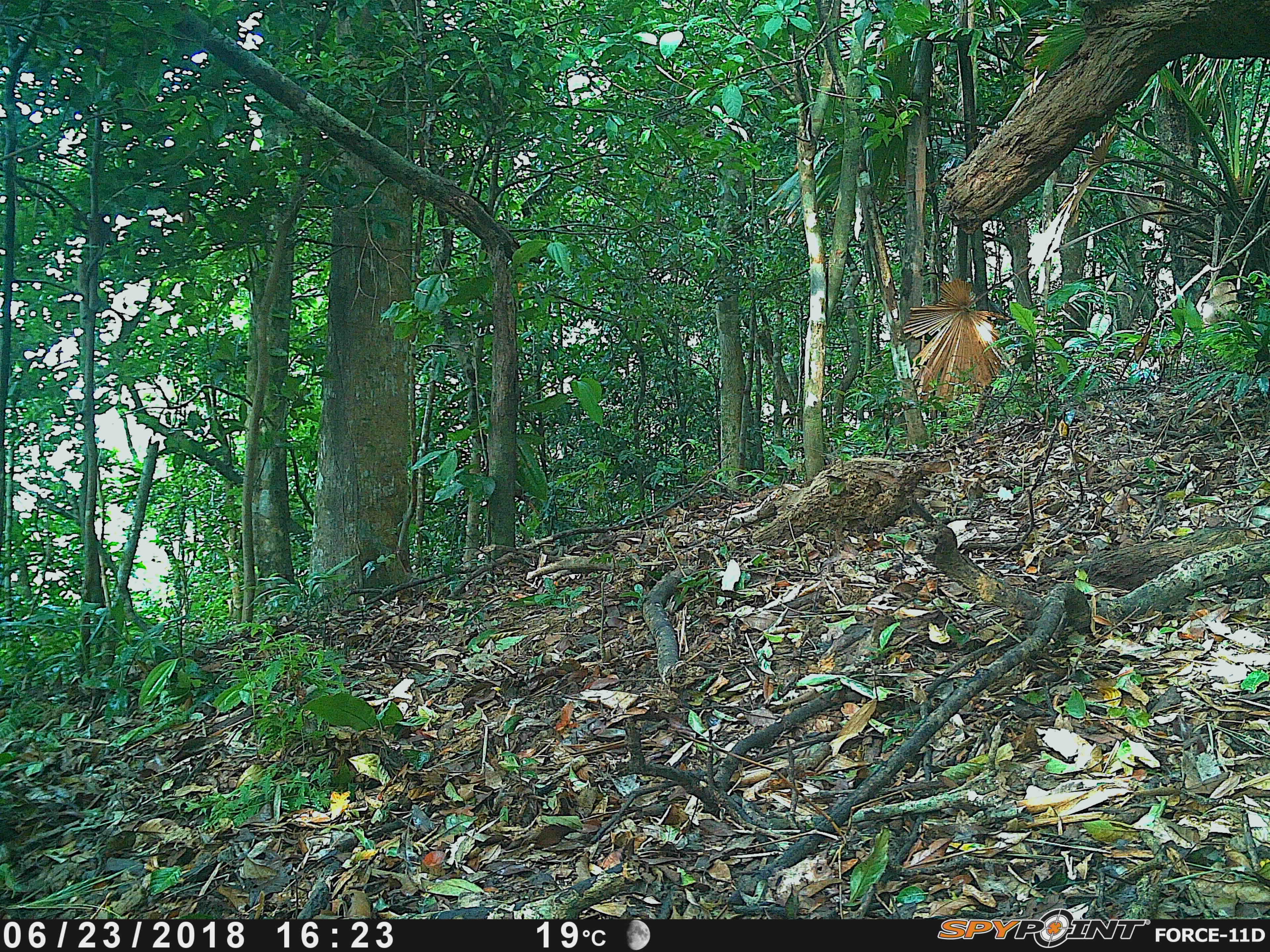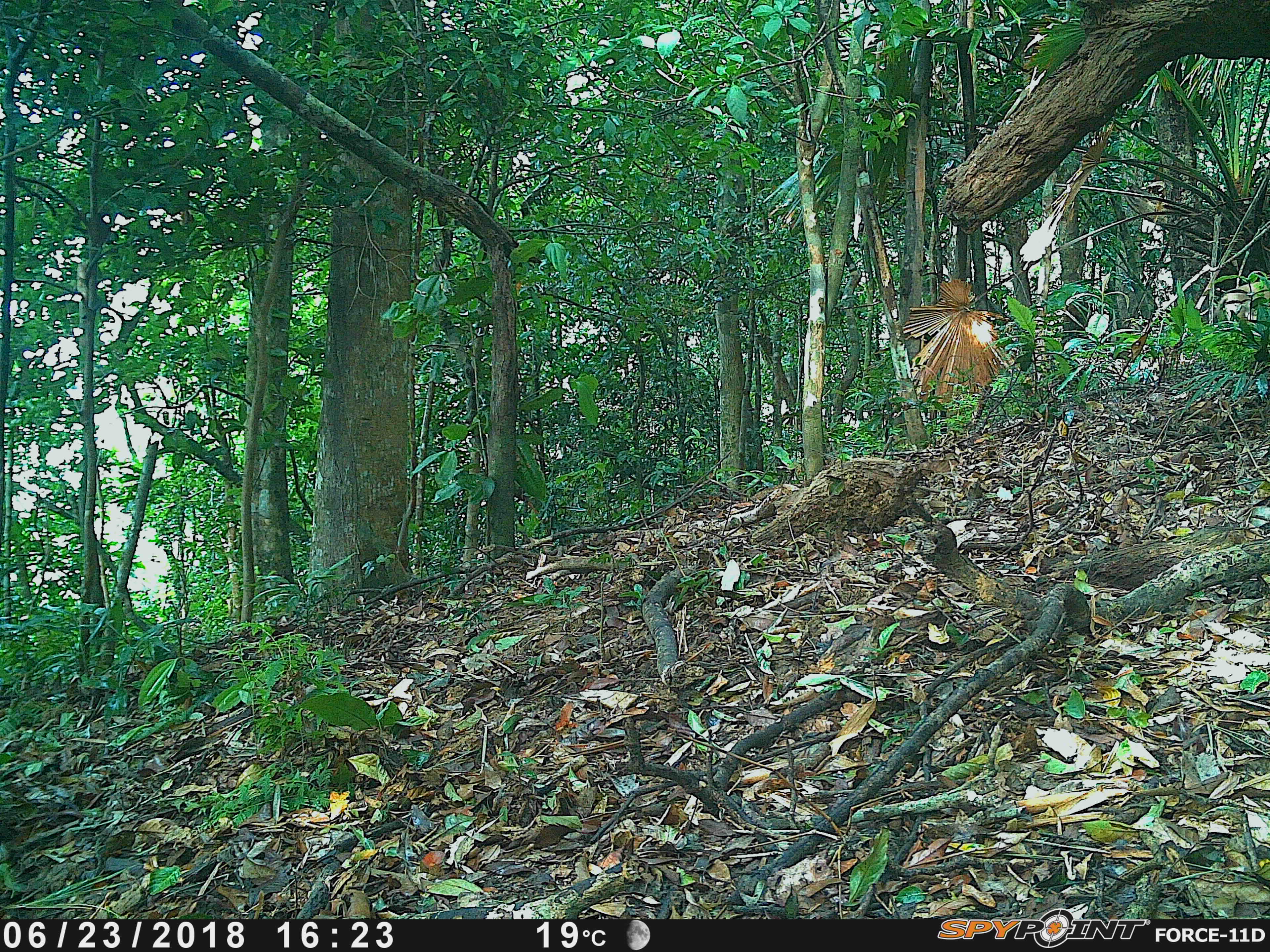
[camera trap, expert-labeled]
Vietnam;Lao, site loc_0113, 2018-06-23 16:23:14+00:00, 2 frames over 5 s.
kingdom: Animalia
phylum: Chordata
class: Mammalia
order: Primates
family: Cercopithecidae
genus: Macaca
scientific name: Macaca nemestrina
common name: pig-tailed macaque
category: pig tailed macaque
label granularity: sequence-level